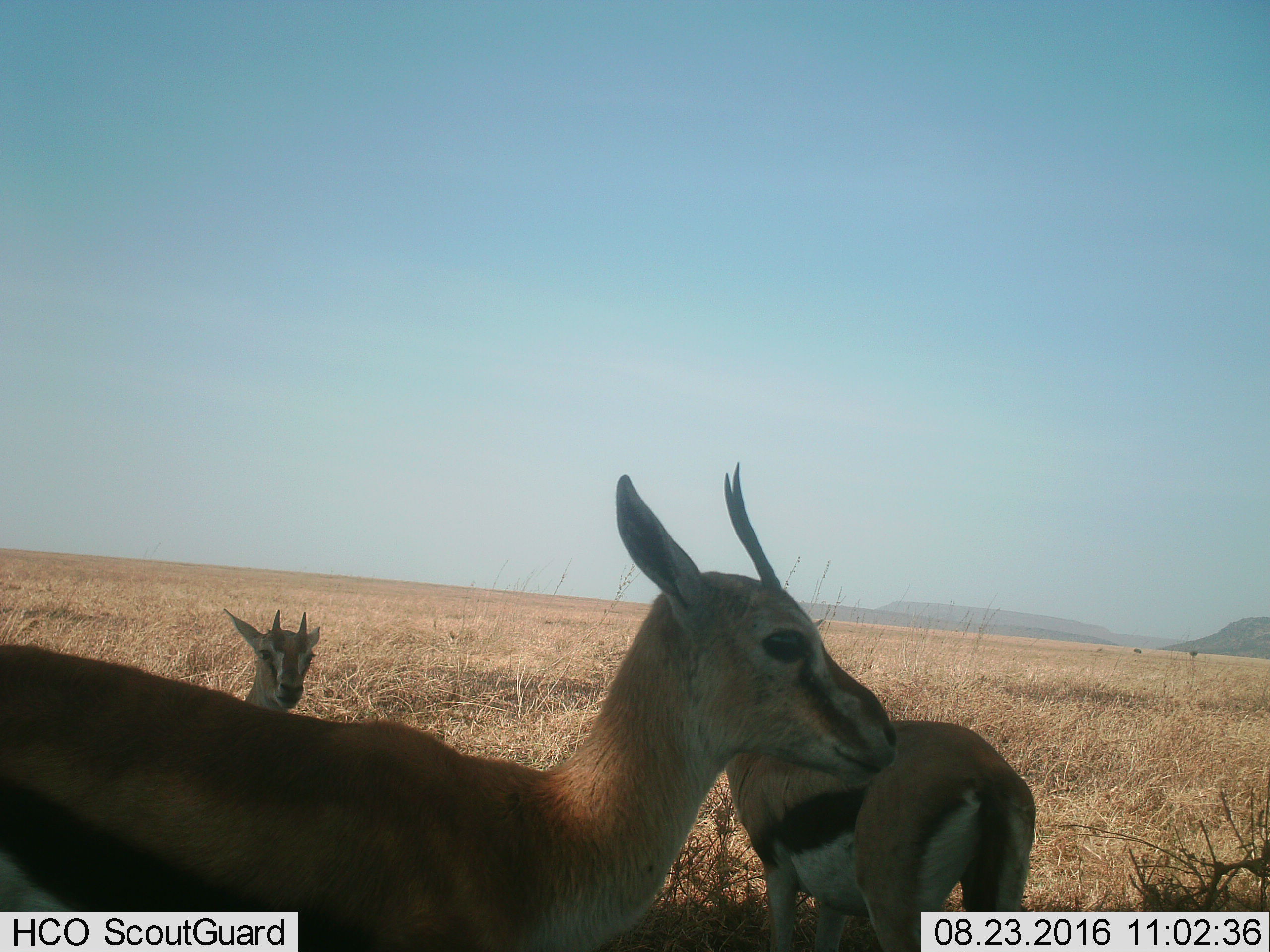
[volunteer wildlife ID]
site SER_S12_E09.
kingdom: Animalia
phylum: Chordata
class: Mammalia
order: Artiodactyla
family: Bovidae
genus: Eudorcas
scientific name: Eudorcas thomsonii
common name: thomson's gazelle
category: gazellethomsons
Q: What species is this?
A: Gazellethomsons (thomson's gazelle) (Eudorcas thomsonii).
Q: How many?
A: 3.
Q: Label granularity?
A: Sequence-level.